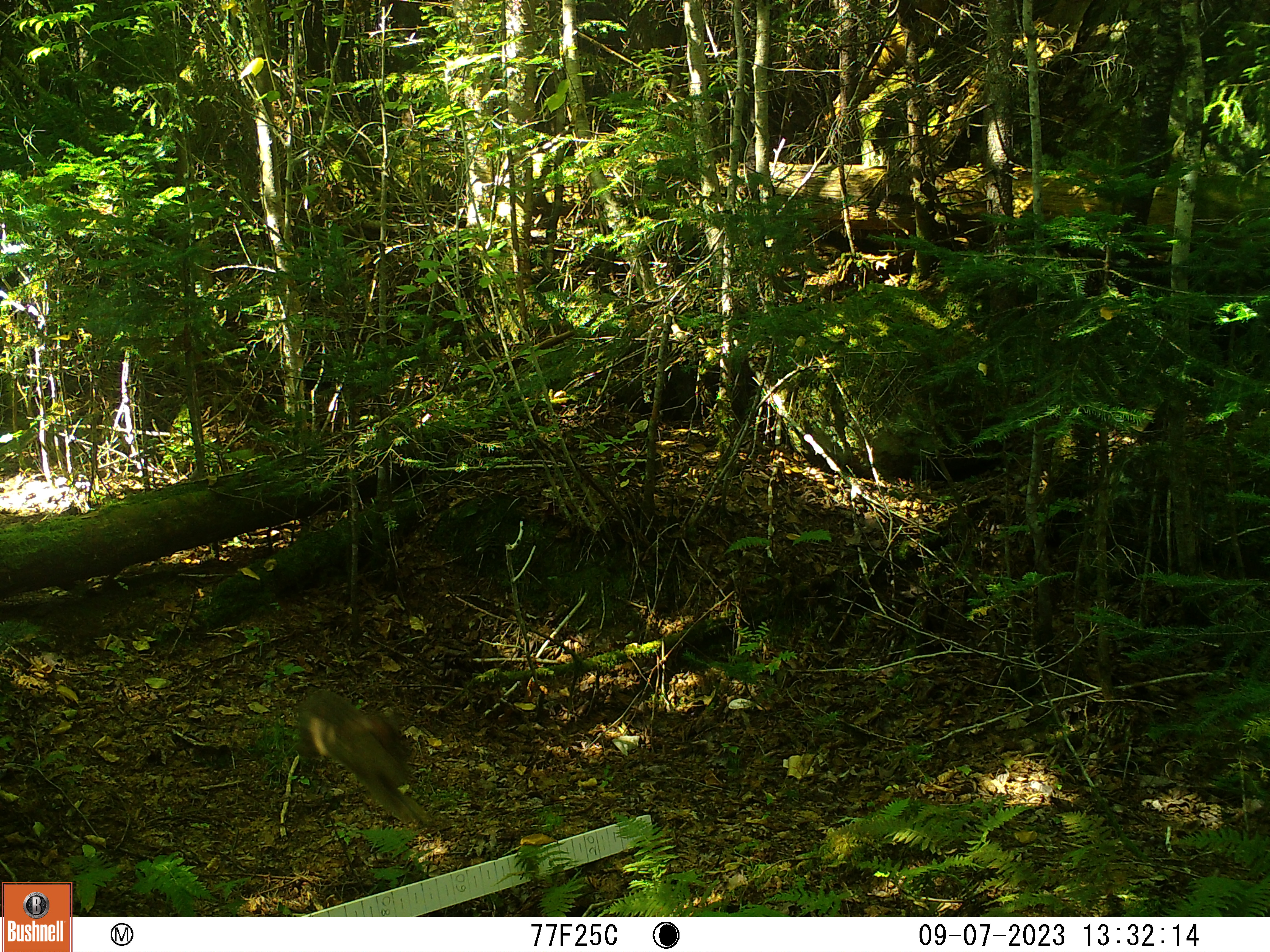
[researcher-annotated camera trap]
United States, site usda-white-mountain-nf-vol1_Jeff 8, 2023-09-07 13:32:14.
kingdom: Animalia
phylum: Chordata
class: Mammalia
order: Lagomorpha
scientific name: Lagomorpha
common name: rabbit or hare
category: rabbit or hare sp.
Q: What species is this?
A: Rabbit or hare sp. (rabbit or hare) (Lagomorpha).